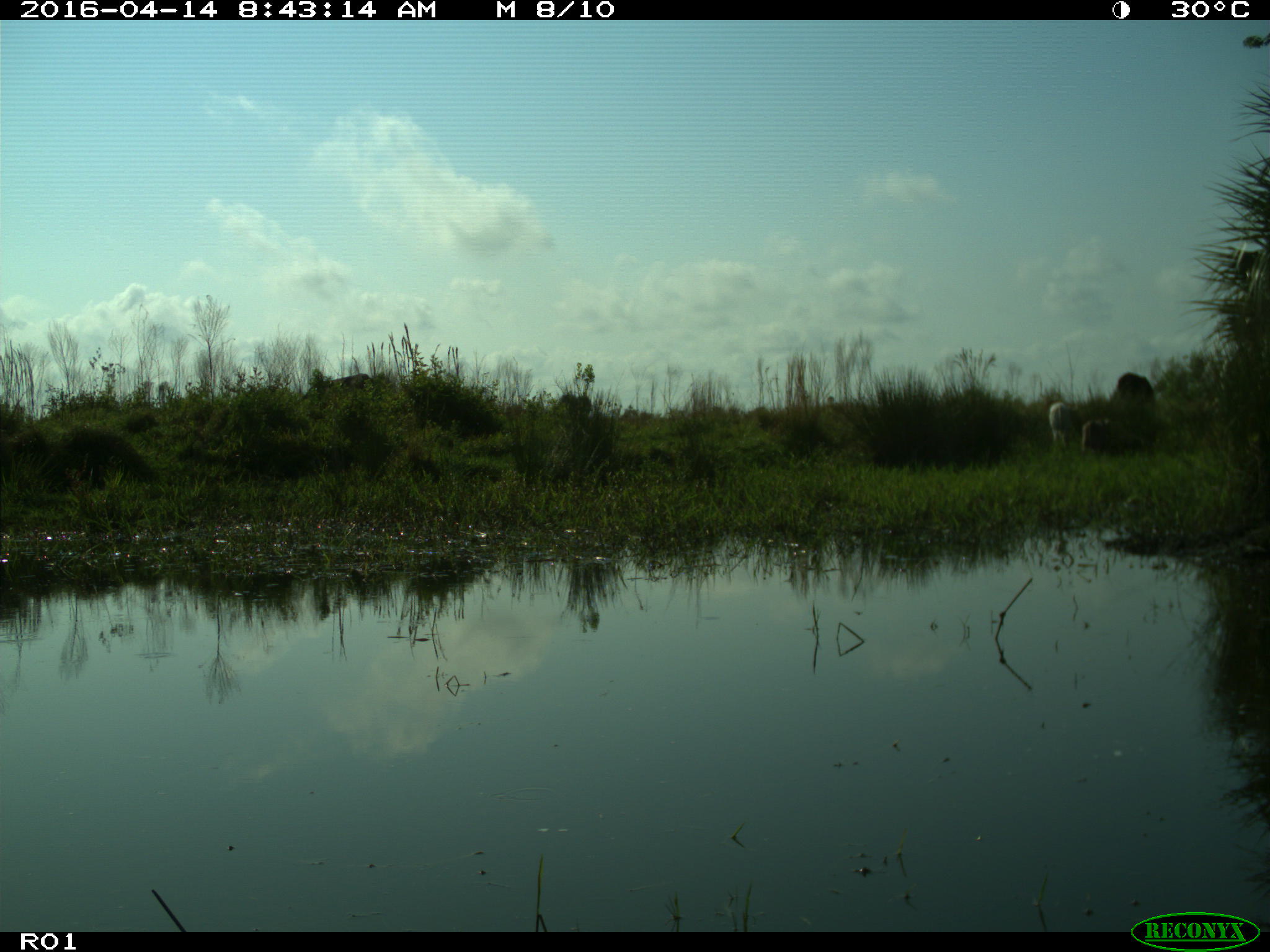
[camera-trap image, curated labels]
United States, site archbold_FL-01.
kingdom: Animalia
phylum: Chordata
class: Mammalia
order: Artiodactyla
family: Bovidae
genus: Bos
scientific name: Bos taurus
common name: domestic cow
Bos taurus (domestic cow).